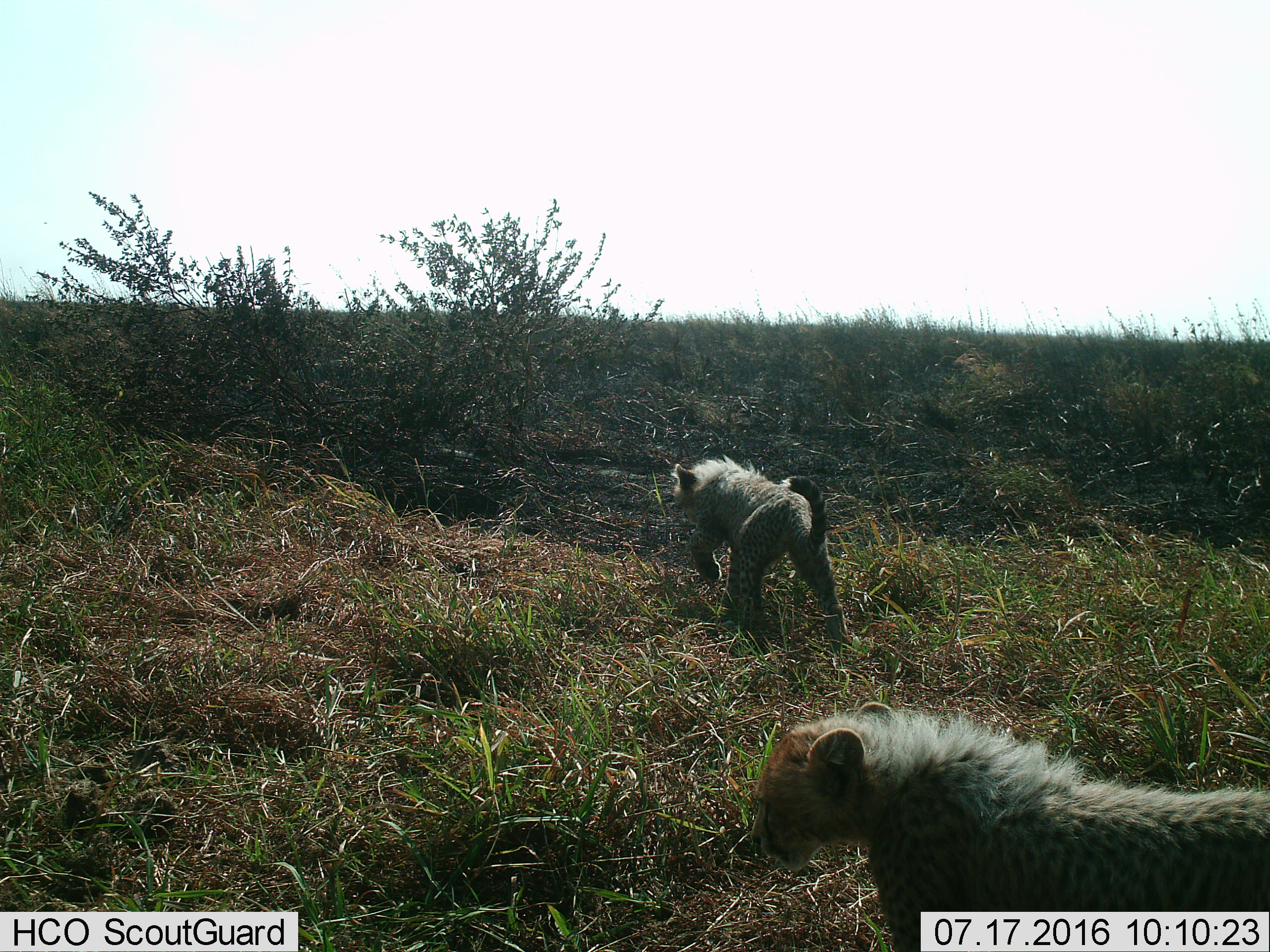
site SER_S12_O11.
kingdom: Animalia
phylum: Chordata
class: Mammalia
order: Carnivora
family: Felidae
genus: Acinonyx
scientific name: Acinonyx jubatus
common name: cheetah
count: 2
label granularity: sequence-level